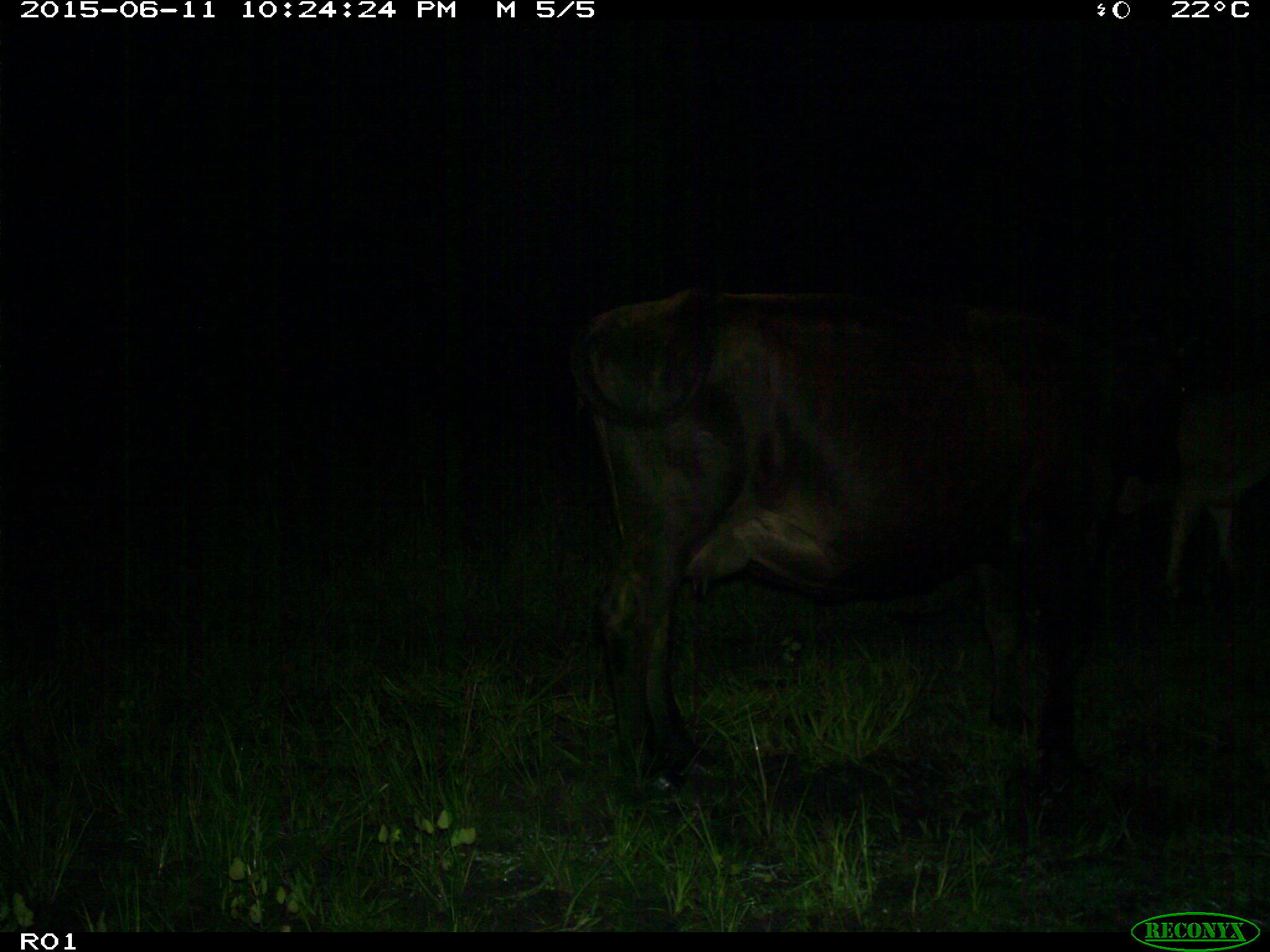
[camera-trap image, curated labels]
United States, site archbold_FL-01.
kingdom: Animalia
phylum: Chordata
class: Mammalia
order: Artiodactyla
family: Bovidae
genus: Bos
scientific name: Bos taurus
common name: domestic cow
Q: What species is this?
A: Bos taurus (domestic cow).